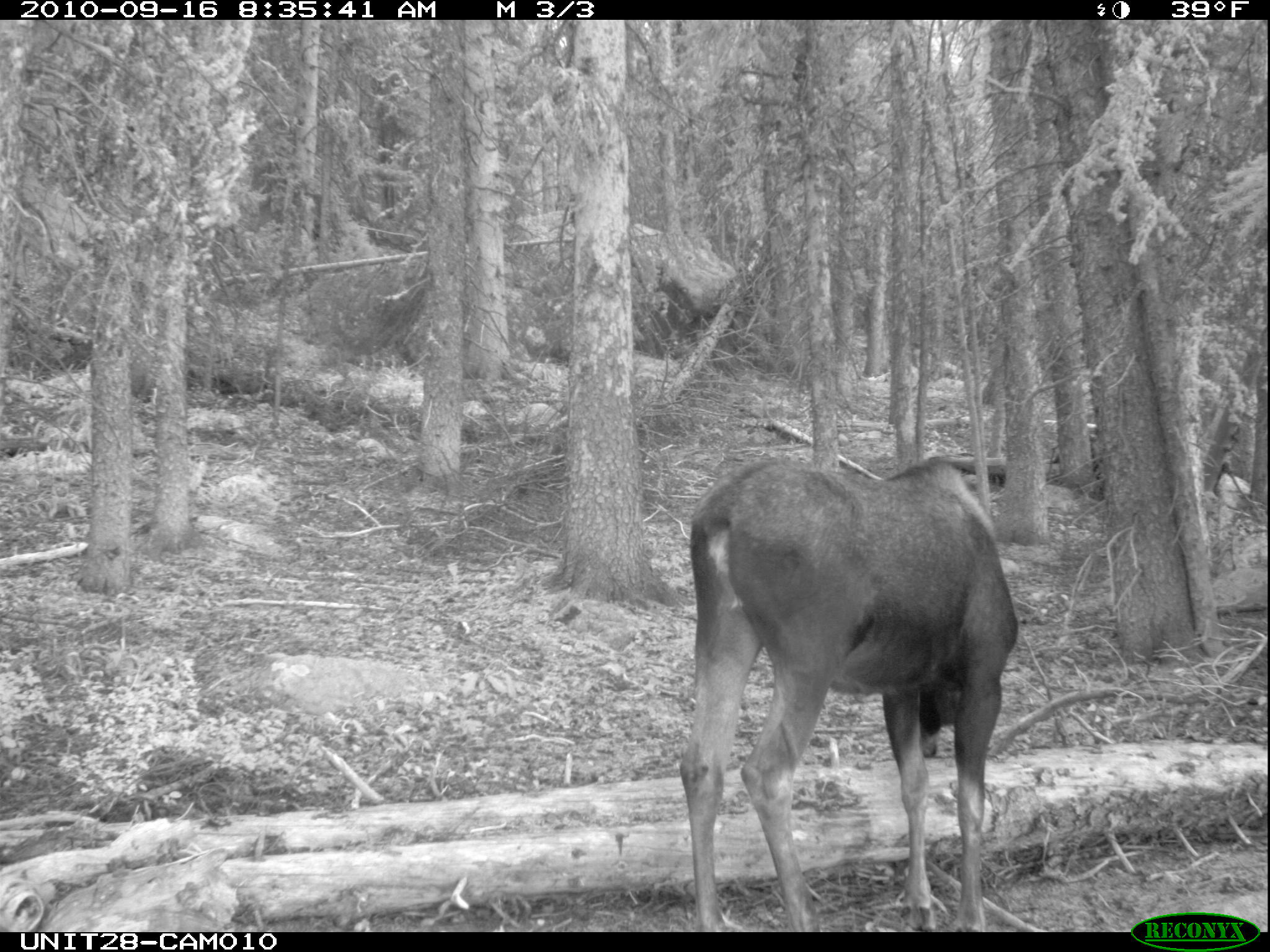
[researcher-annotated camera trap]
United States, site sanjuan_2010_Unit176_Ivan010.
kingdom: Animalia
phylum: Chordata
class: Mammalia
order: Artiodactyla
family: Cervidae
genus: Alces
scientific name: Alces alces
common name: moose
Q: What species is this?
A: Alces alces (moose).